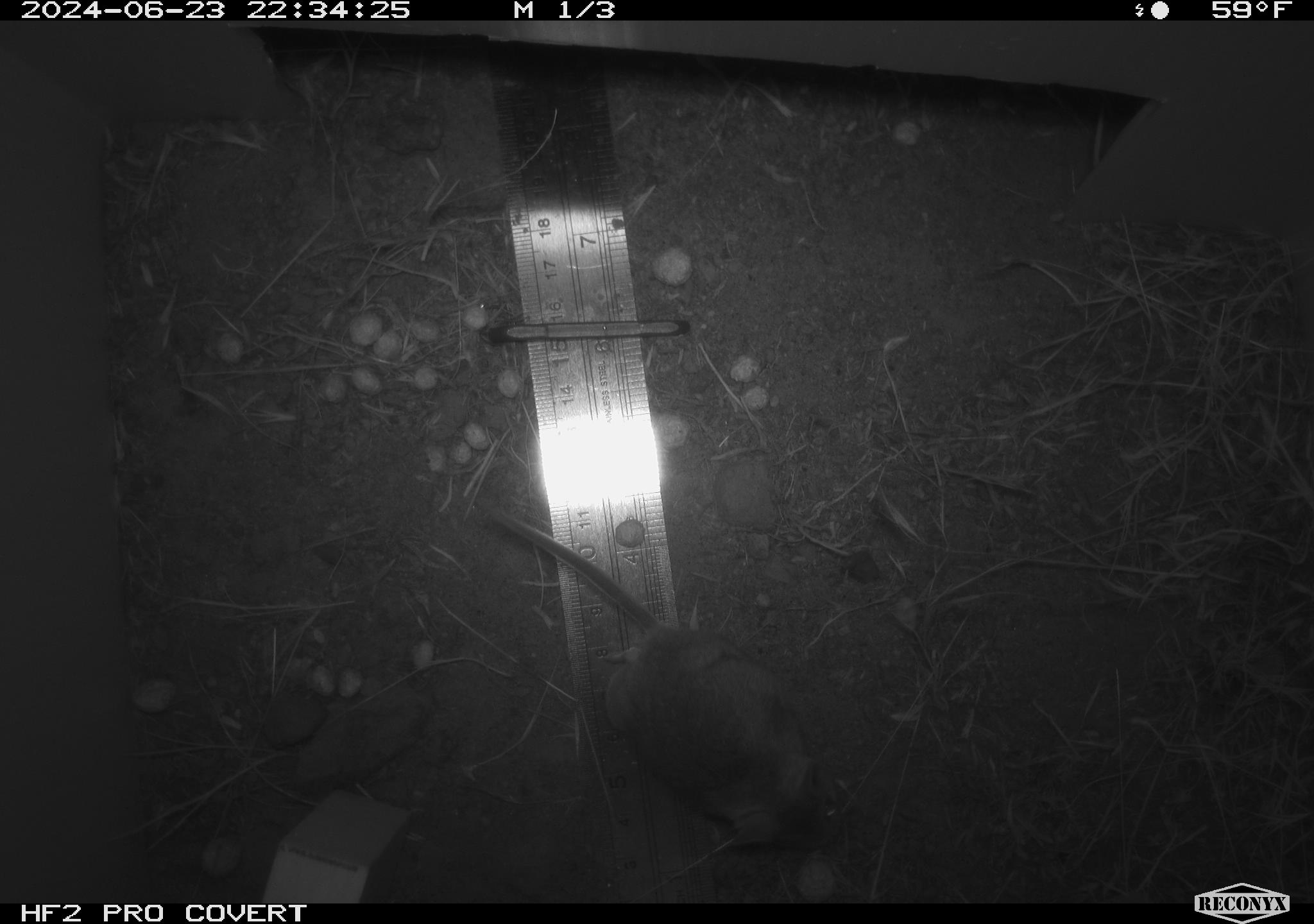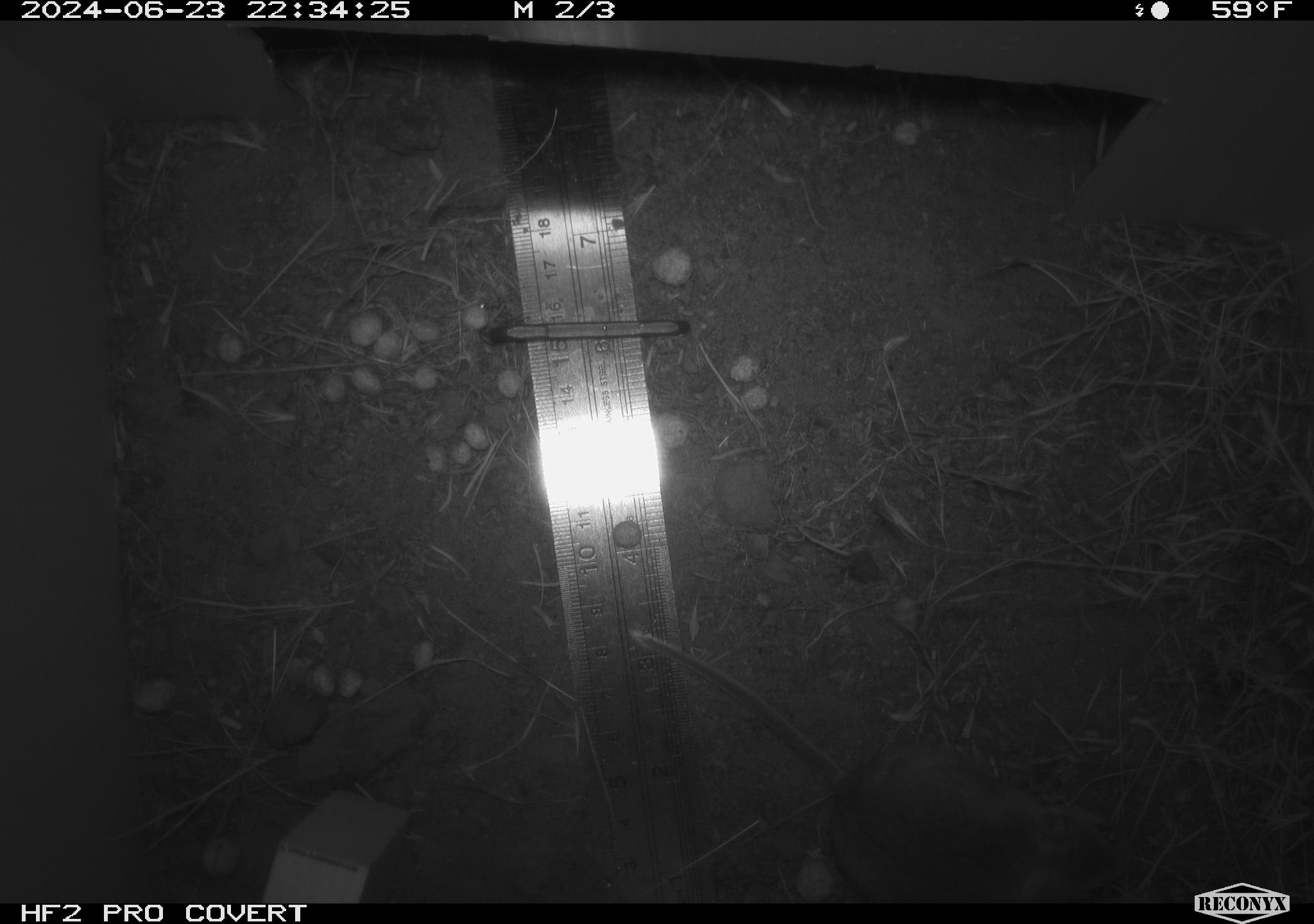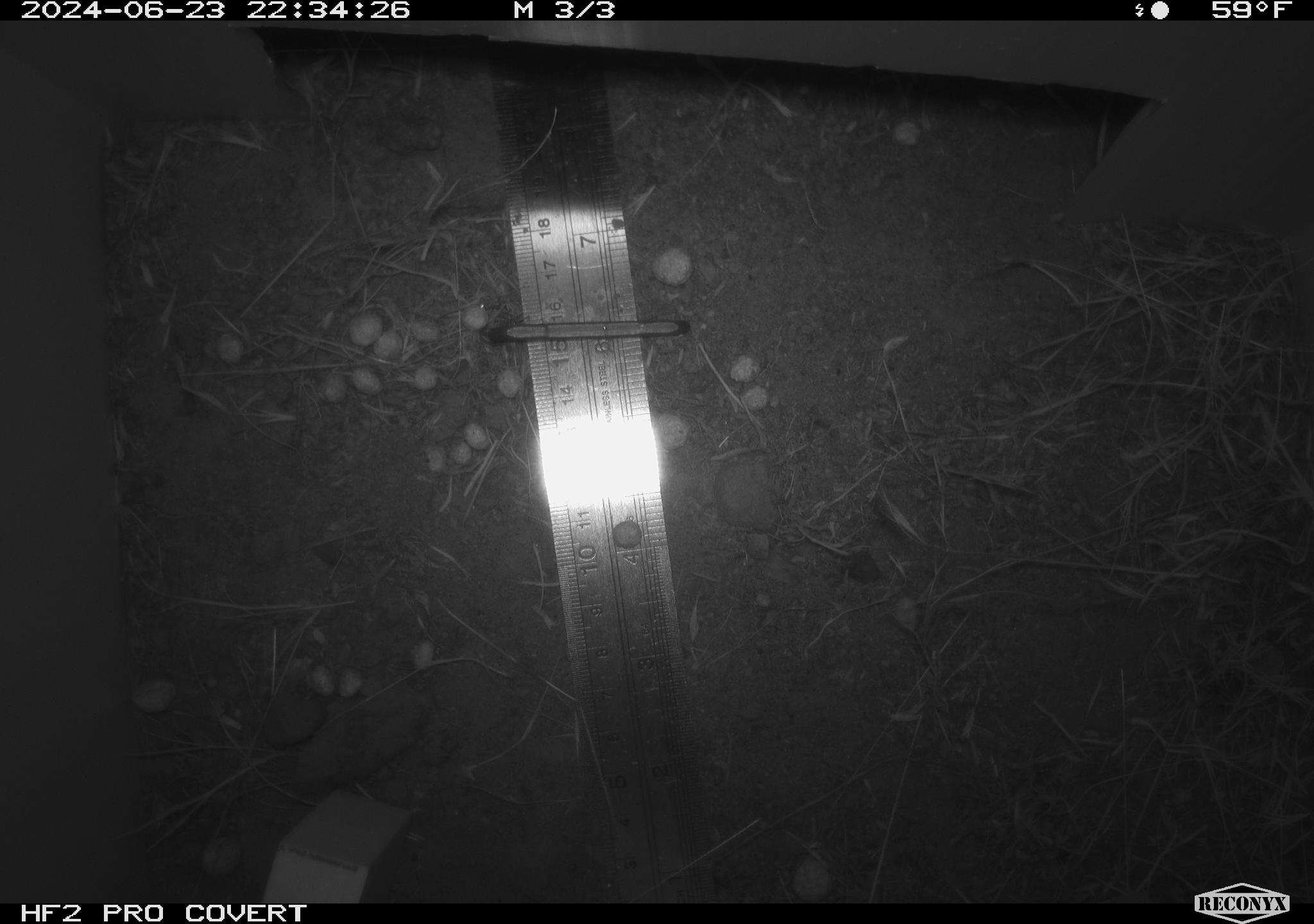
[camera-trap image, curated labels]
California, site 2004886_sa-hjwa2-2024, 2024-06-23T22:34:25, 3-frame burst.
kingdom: Animalia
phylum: Chordata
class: Mammalia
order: Rodentia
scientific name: Rodentia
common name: rodent